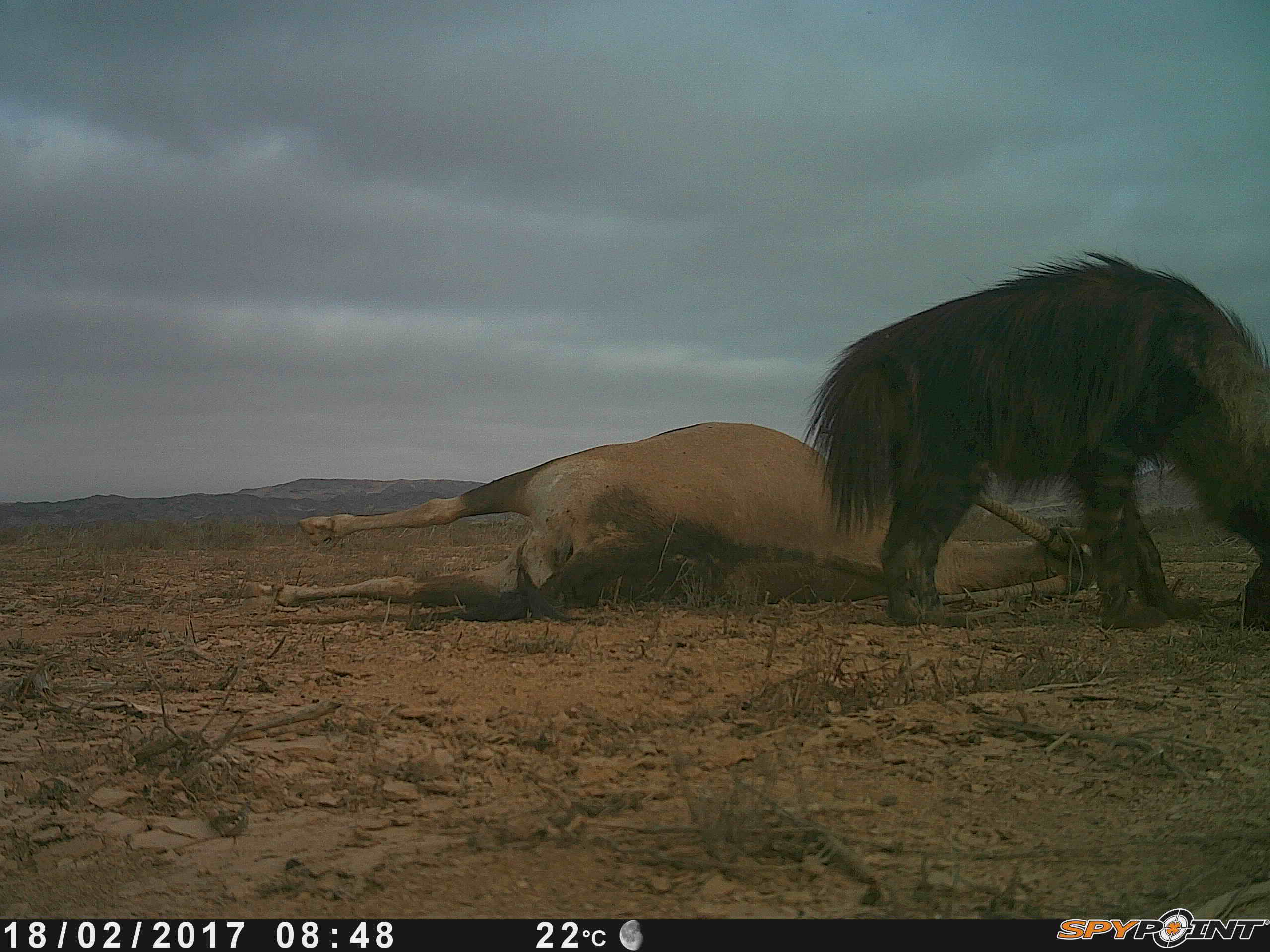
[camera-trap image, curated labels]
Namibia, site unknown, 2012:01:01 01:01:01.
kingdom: Animalia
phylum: Chordata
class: Mammalia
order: Carnivora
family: Hyaenidae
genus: Parahyaena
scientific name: Parahyaena brunnea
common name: brown hyena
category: hyaena brunnea